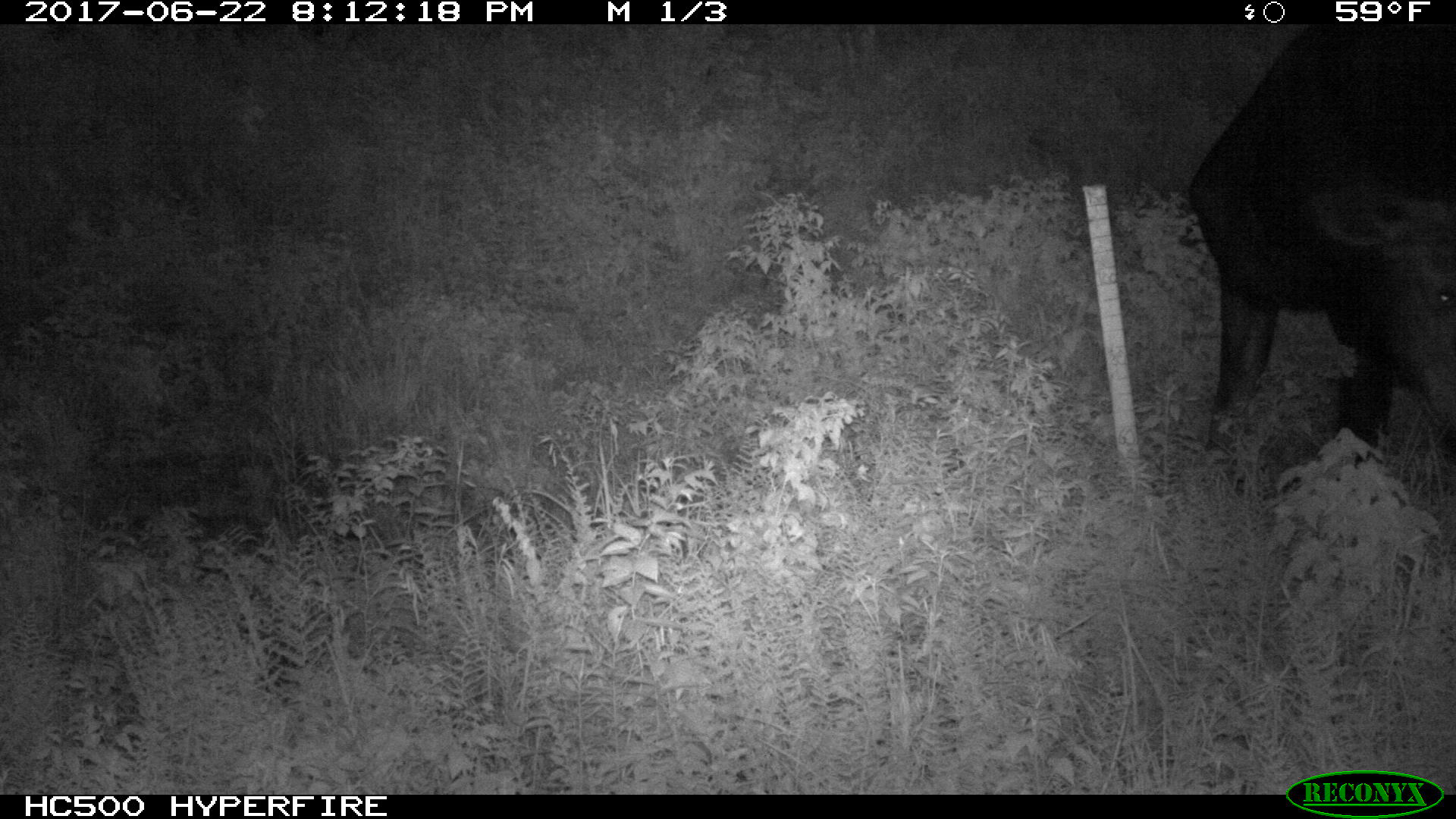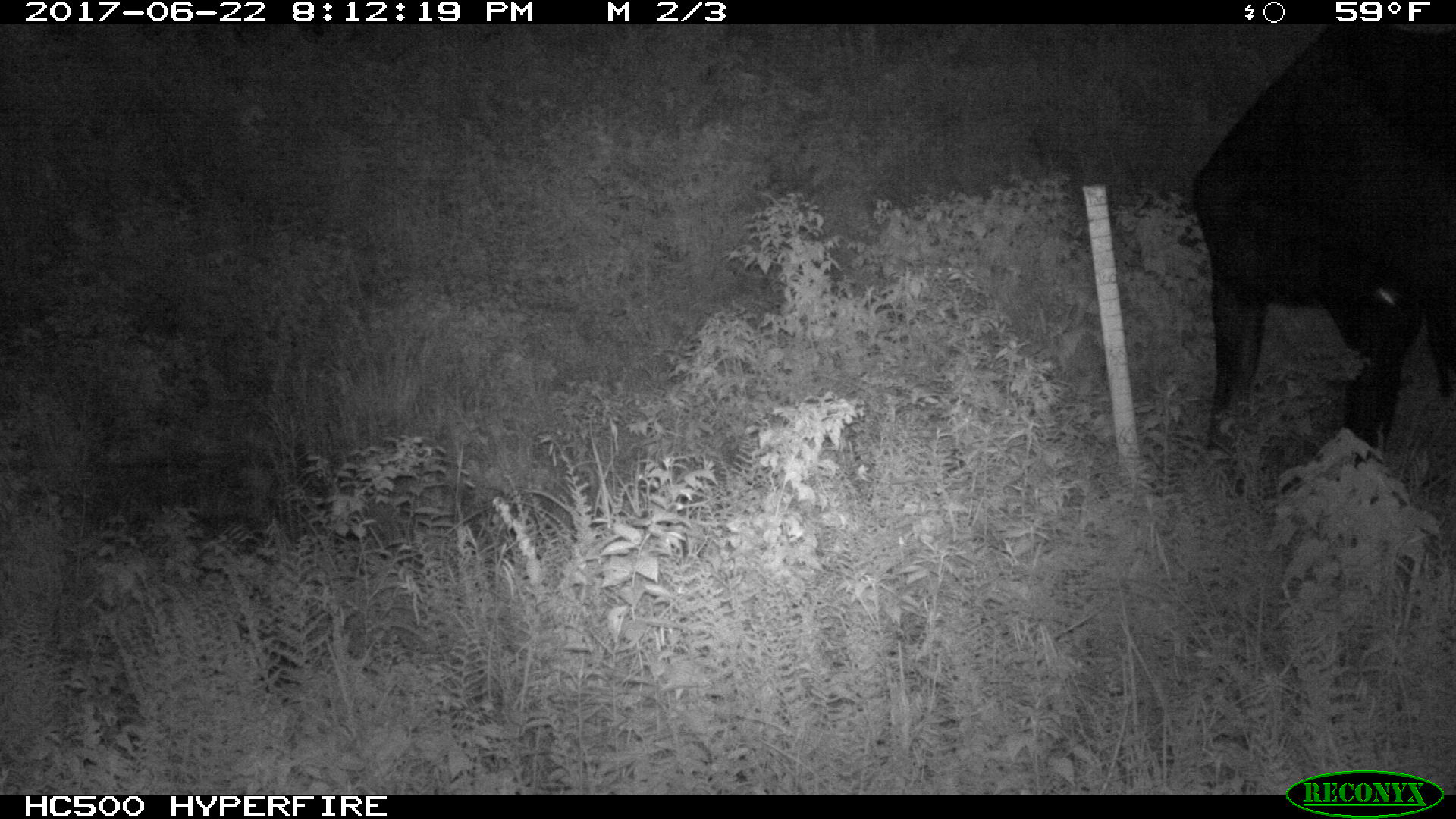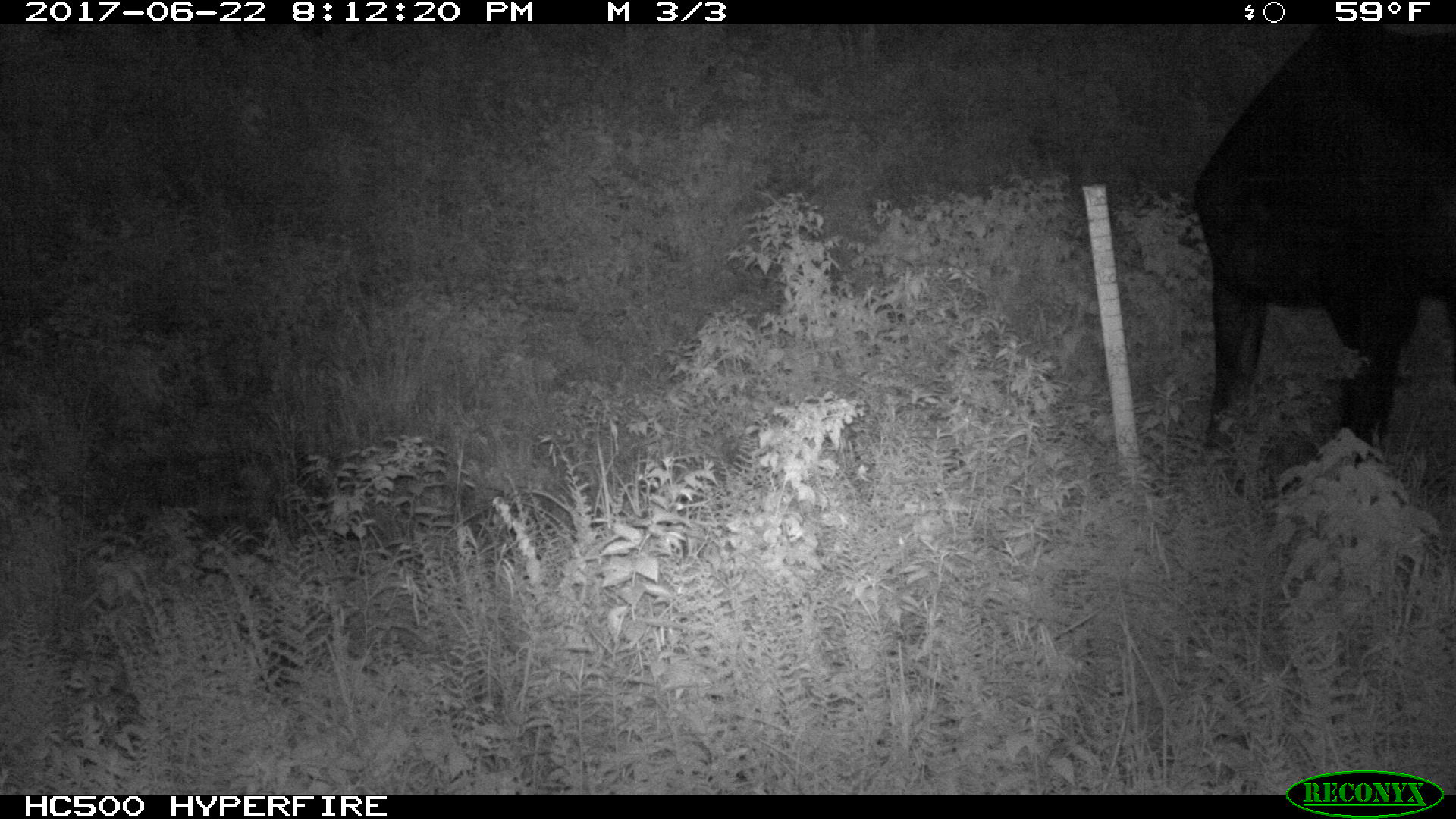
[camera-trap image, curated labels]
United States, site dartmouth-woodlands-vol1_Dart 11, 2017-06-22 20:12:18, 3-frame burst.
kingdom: Animalia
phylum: Chordata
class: Mammalia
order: Artiodactyla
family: Cervidae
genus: Alces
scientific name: Alces alces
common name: moose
Moose (Alces alces).